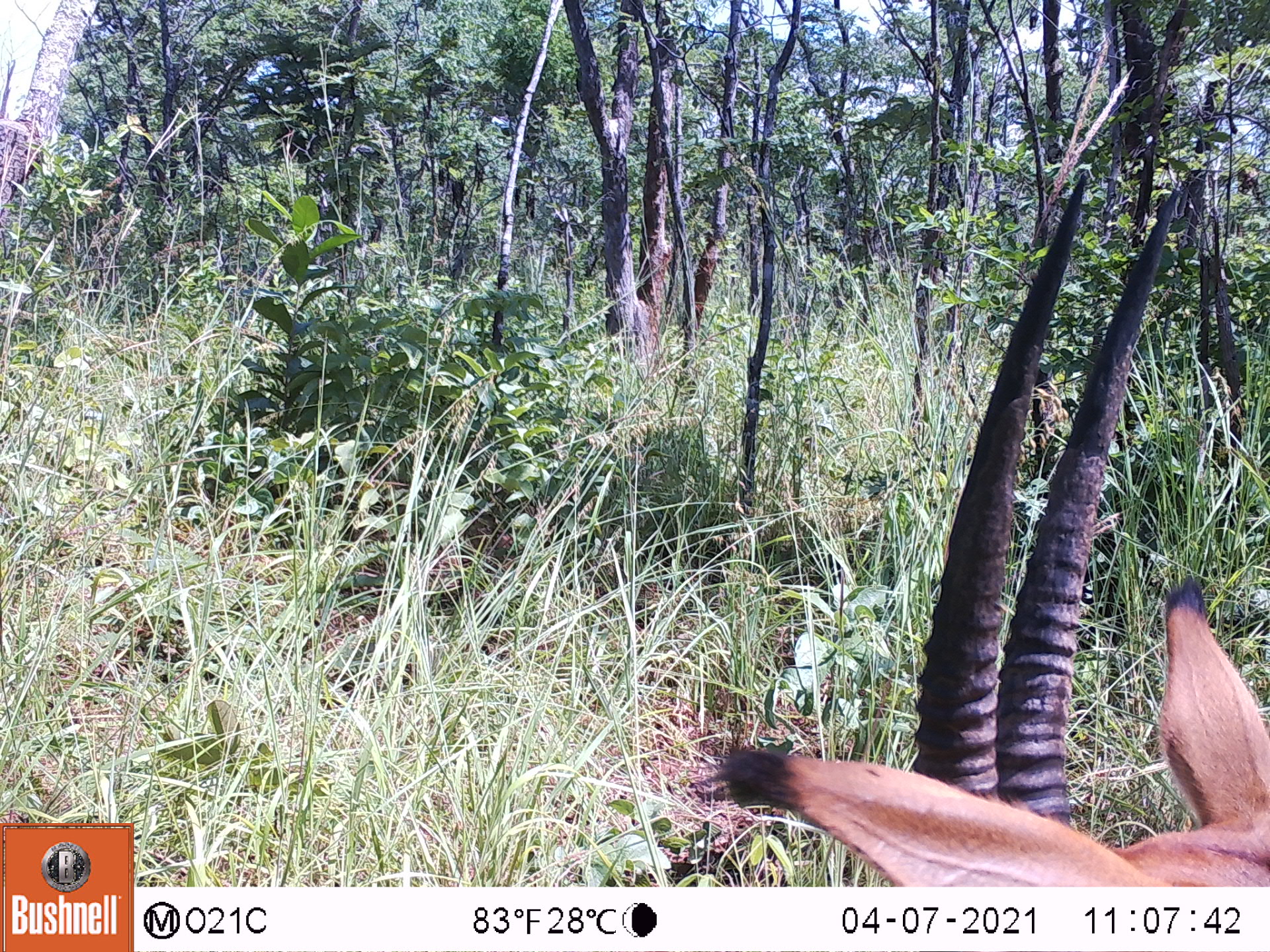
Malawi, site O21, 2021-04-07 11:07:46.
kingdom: Animalia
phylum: Chordata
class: Mammalia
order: Artiodactyla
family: Bovidae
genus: Hippotragus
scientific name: Hippotragus niger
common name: sable antelope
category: sable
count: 1